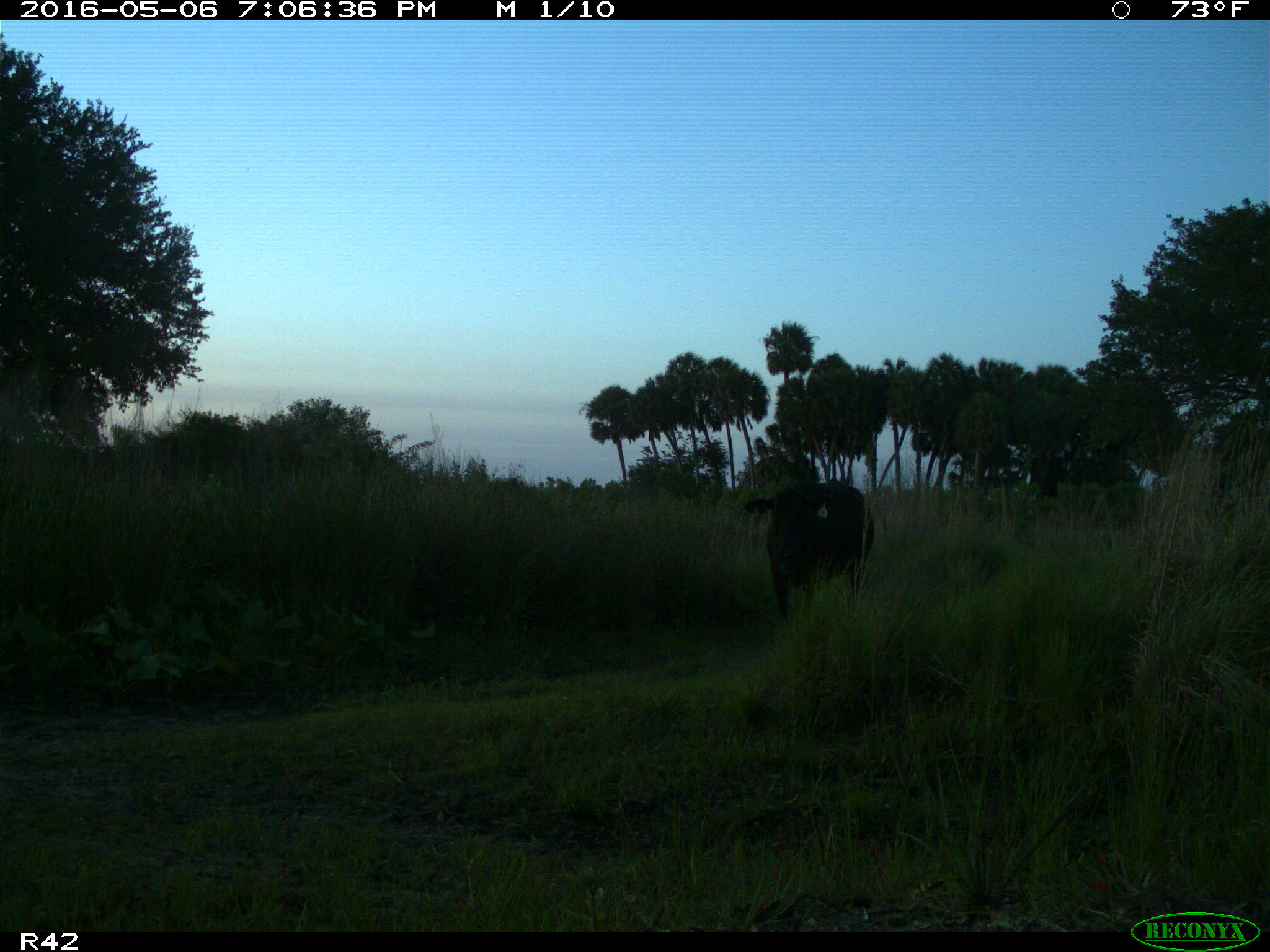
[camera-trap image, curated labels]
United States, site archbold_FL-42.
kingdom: Animalia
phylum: Chordata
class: Mammalia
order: Artiodactyla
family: Bovidae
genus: Bos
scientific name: Bos taurus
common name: domestic cow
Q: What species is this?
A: Bos taurus (domestic cow).